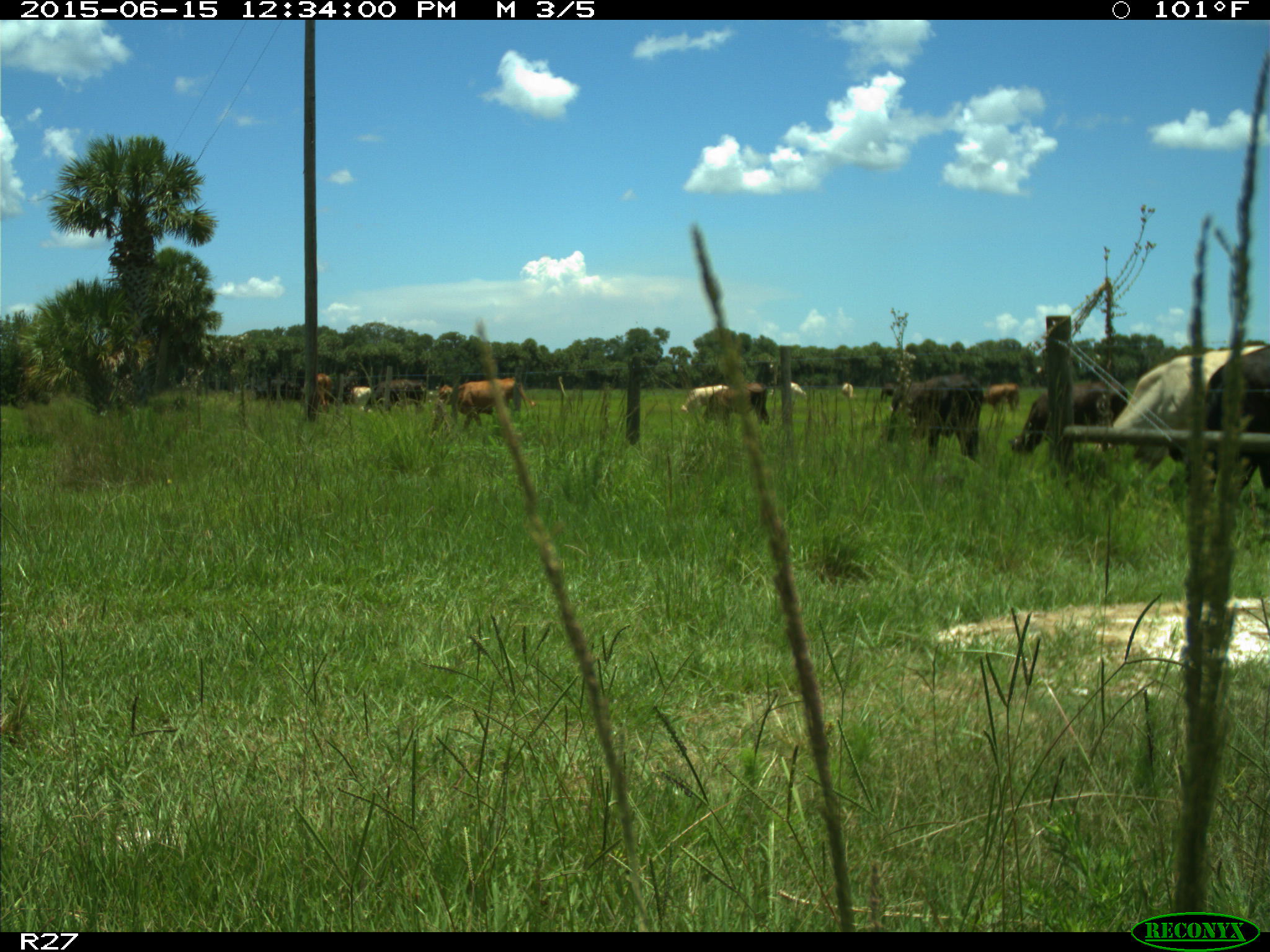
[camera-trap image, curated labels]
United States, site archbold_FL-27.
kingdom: Animalia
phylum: Chordata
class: Mammalia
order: Artiodactyla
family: Bovidae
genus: Bos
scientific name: Bos taurus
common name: domestic cow